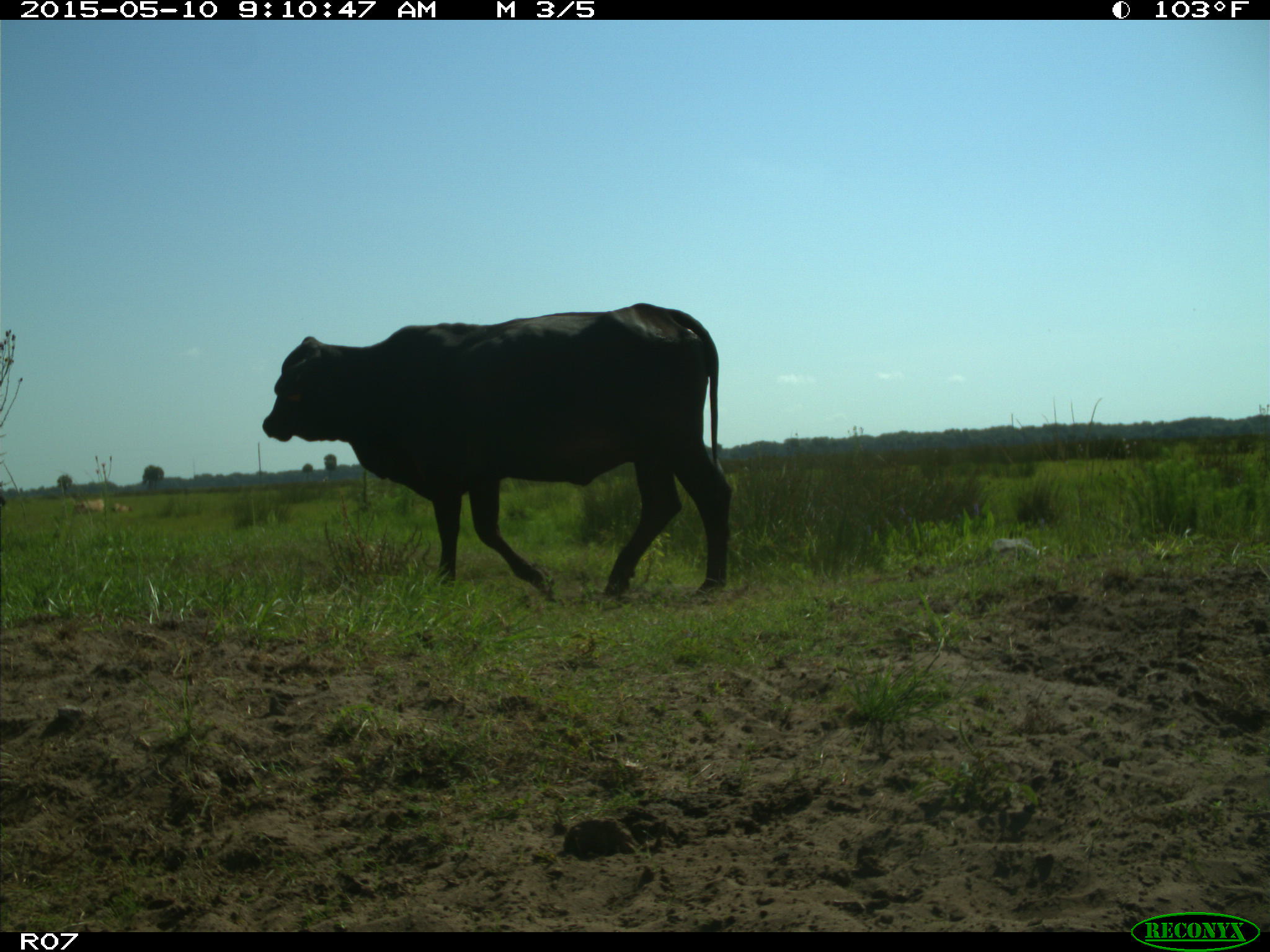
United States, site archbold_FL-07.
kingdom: Animalia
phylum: Chordata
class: Mammalia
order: Artiodactyla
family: Bovidae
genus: Bos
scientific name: Bos taurus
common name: domestic cow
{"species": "Bos taurus (domestic cow)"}